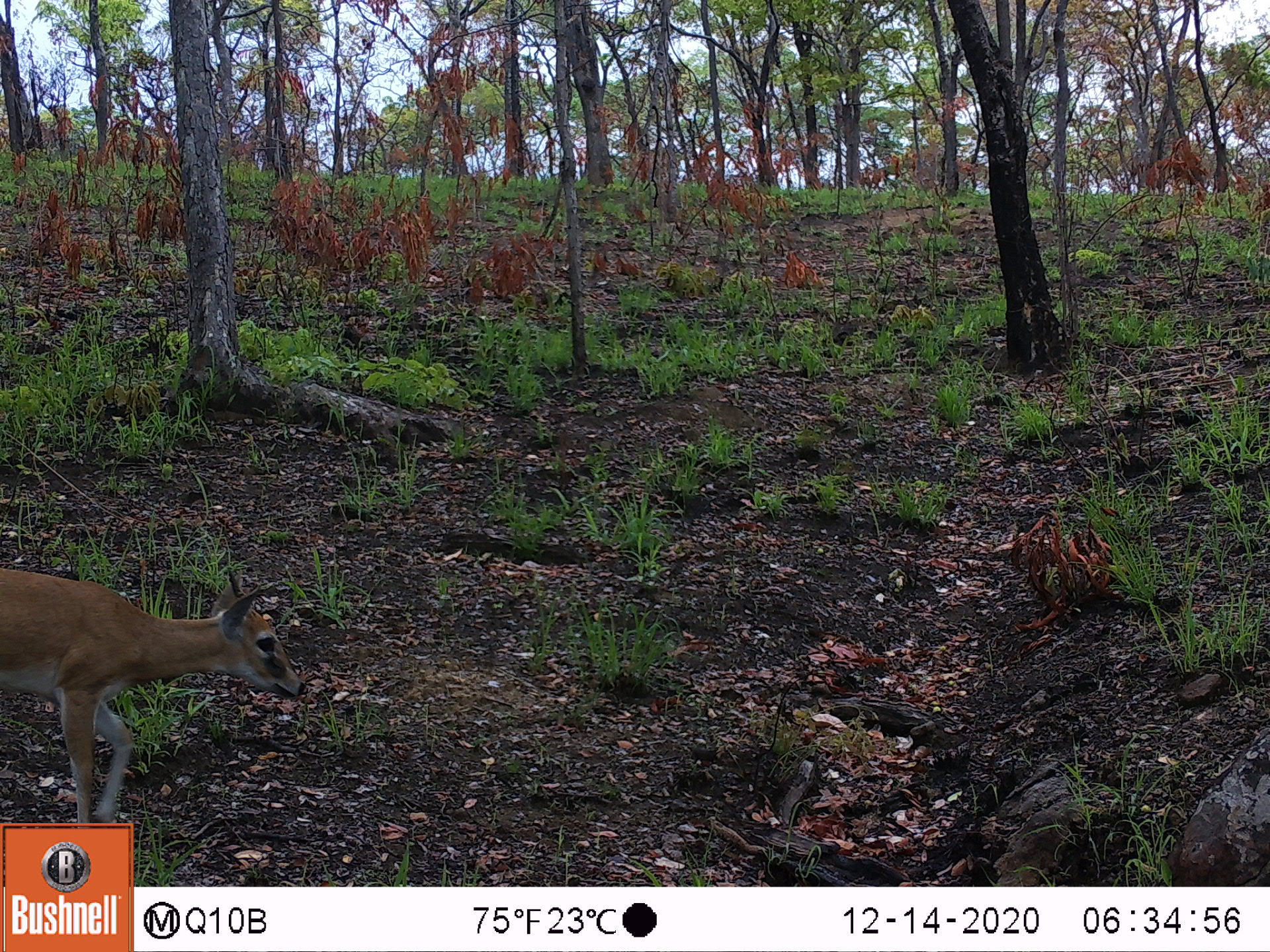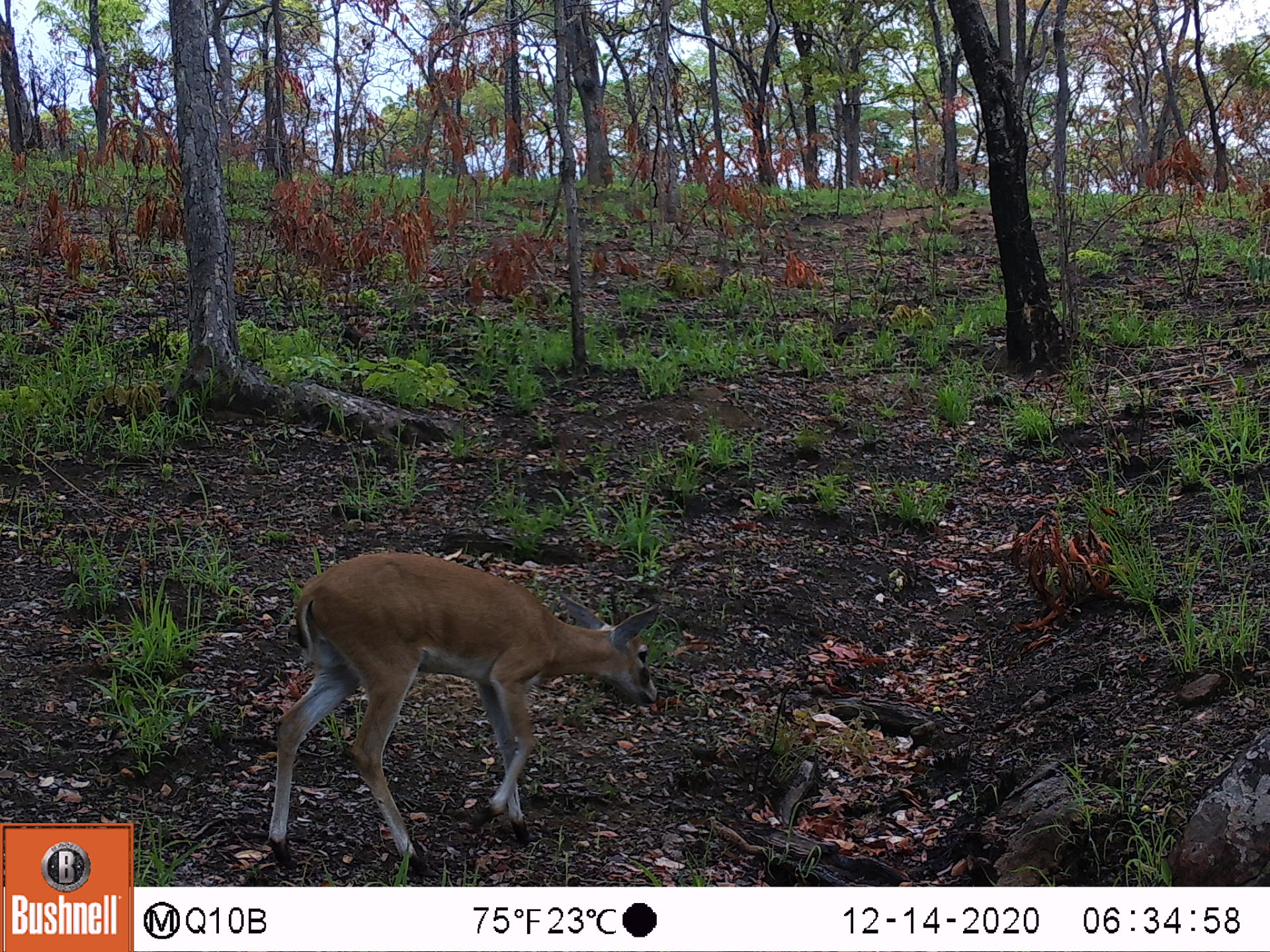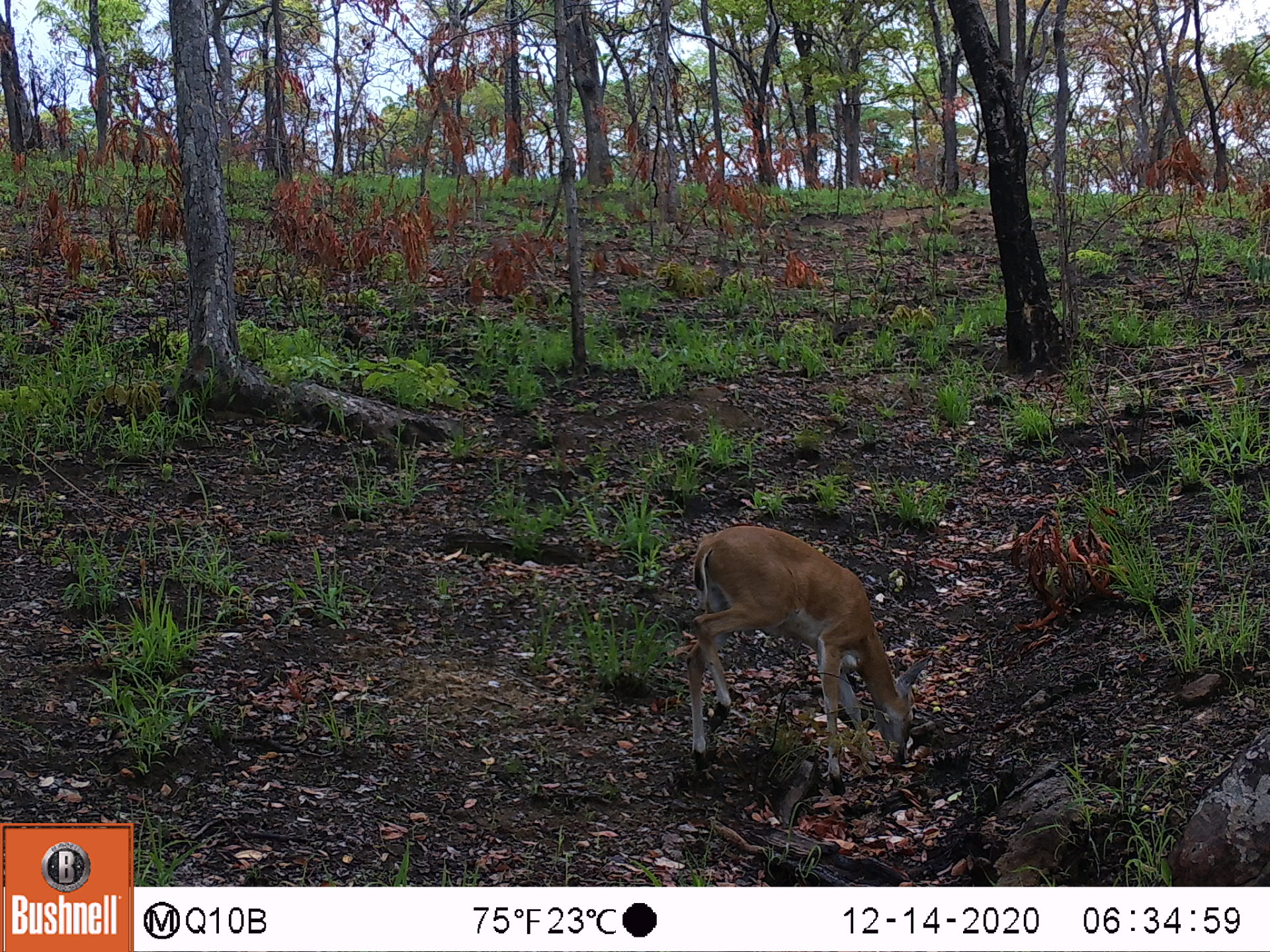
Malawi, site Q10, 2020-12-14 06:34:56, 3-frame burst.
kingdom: Animalia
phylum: Chordata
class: Mammalia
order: Artiodactyla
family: Bovidae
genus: Sylvicapra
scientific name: Sylvicapra grimmia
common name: common duiker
Common duiker (Sylvicapra grimmia), count 1.